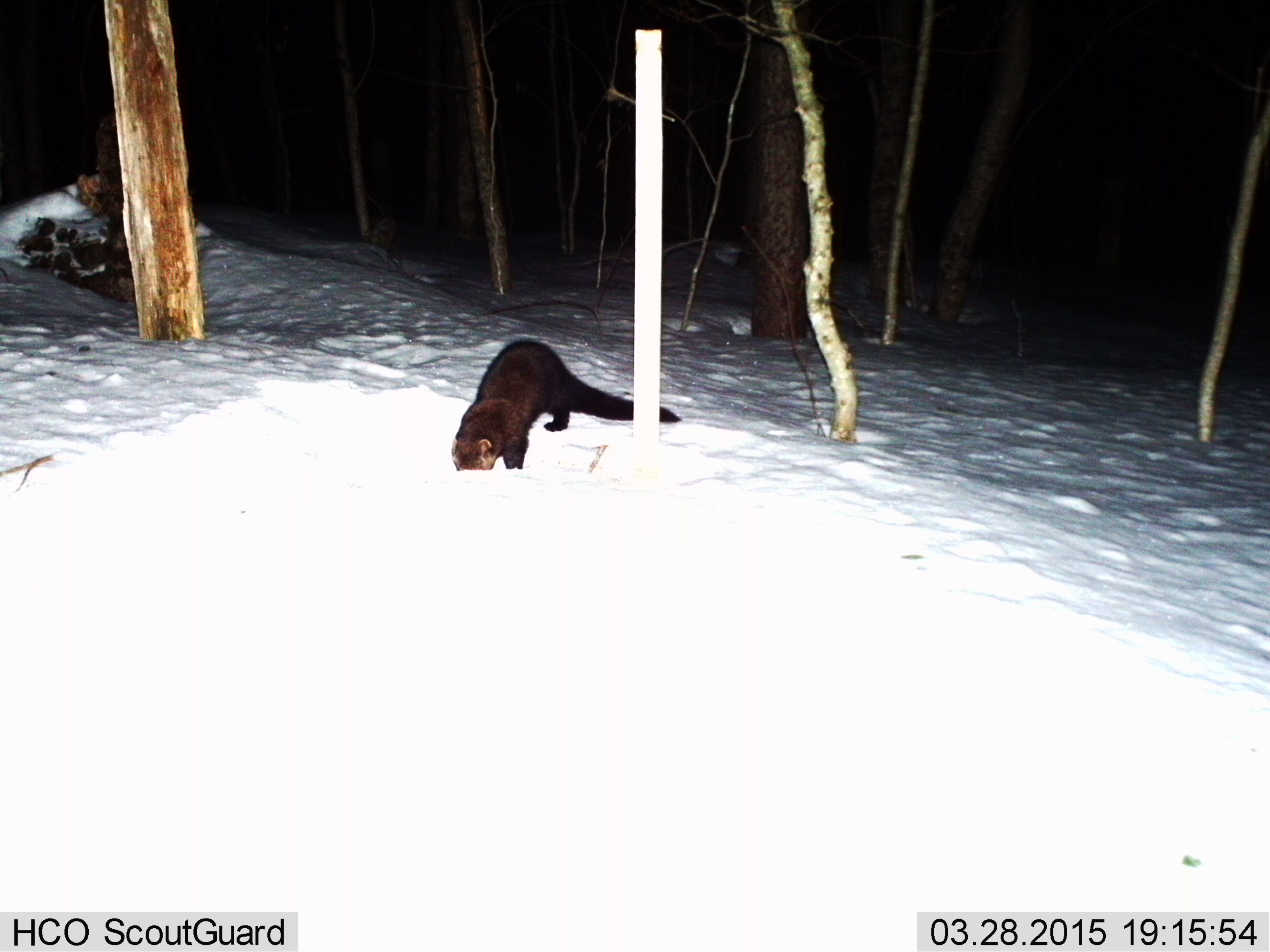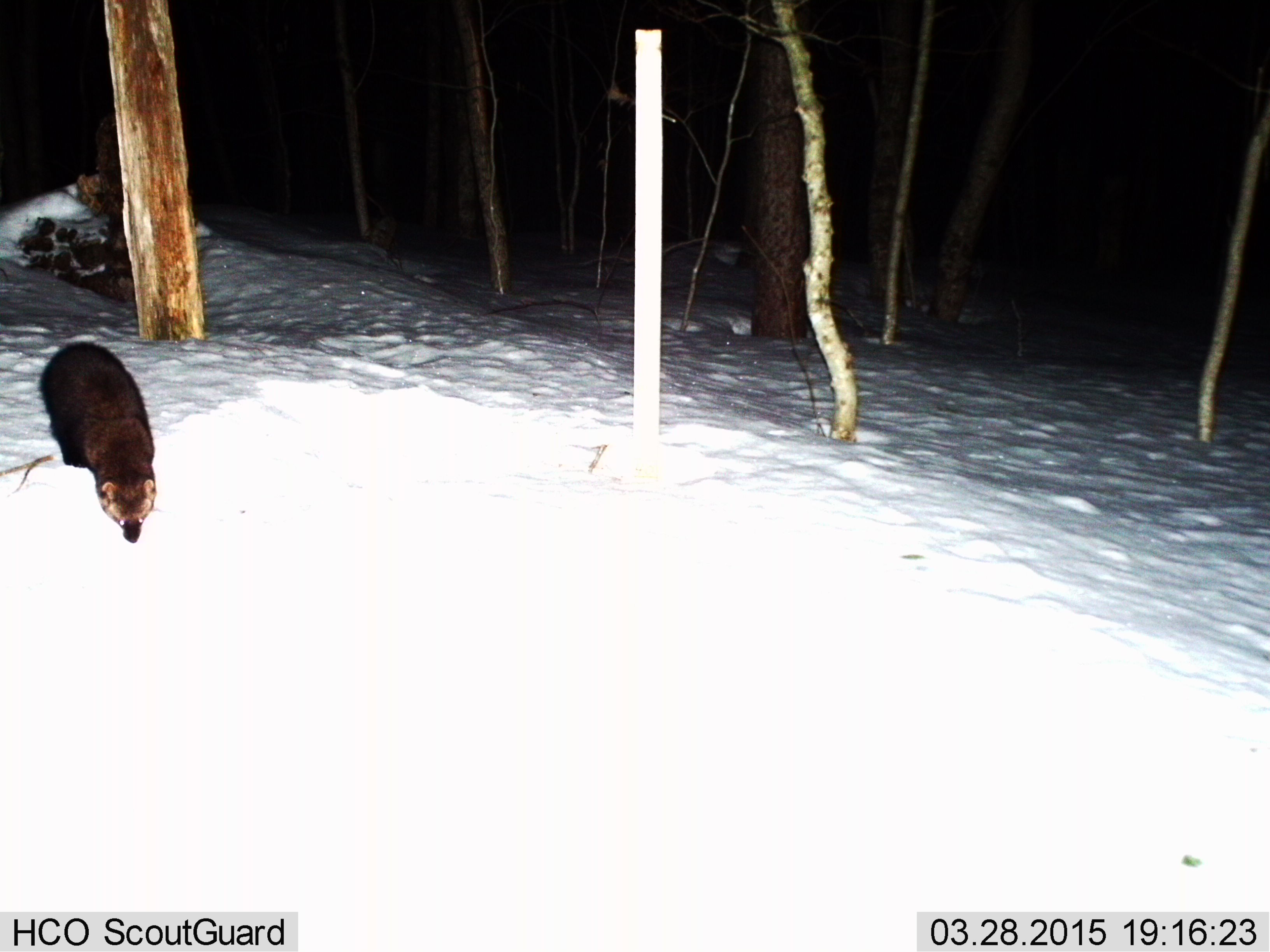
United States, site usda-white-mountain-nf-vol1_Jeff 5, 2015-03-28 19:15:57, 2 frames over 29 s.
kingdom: Animalia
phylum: Chordata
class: Mammalia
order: Carnivora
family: Mustelidae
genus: Pekania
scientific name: Pekania pennanti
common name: fisher